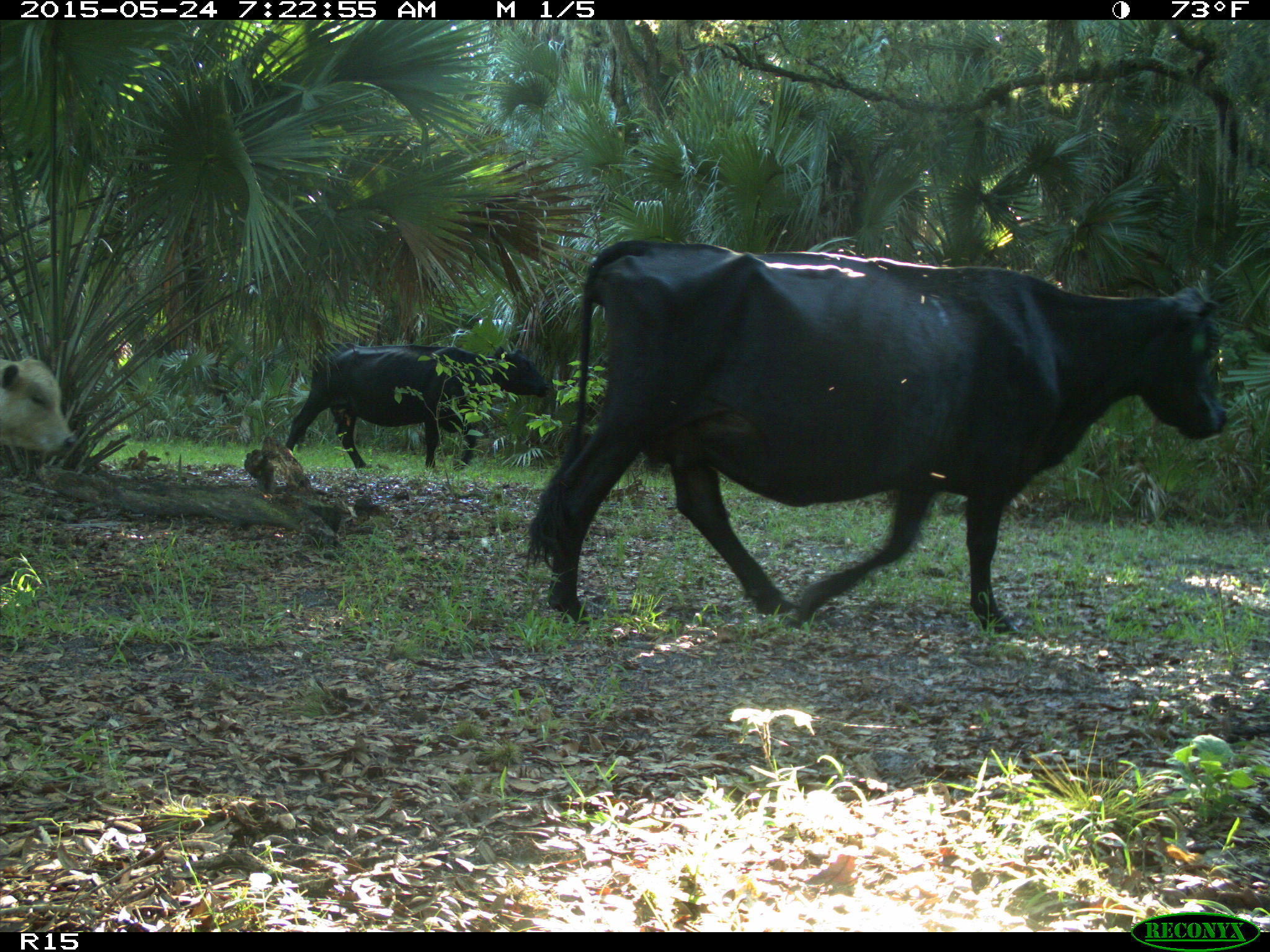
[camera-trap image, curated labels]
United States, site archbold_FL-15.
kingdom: Animalia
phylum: Chordata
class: Mammalia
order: Artiodactyla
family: Bovidae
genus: Bos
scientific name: Bos taurus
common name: domestic cow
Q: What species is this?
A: Bos taurus (domestic cow).